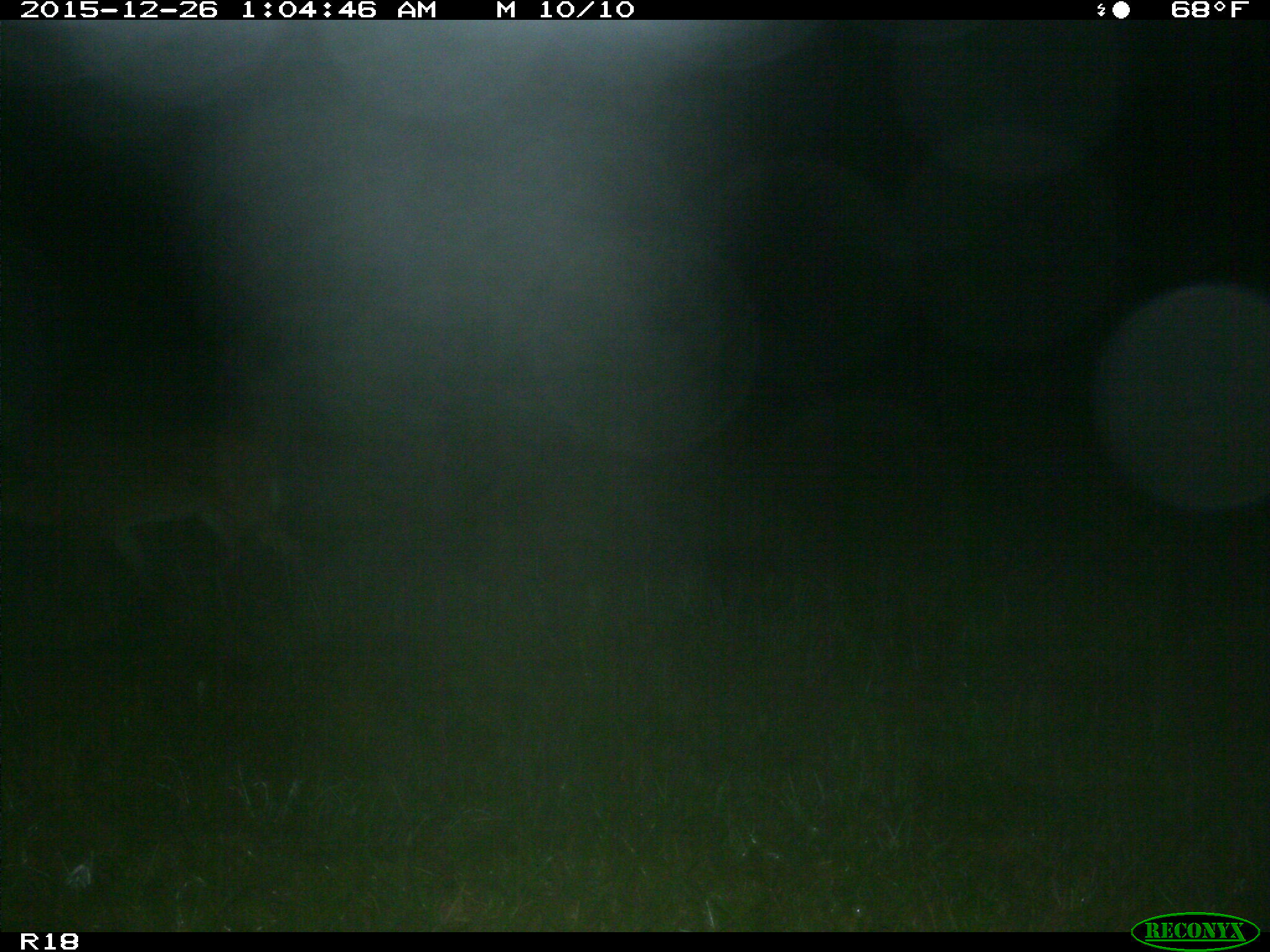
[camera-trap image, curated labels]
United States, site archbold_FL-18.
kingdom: Animalia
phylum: Chordata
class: Mammalia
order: Artiodactyla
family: Cervidae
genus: Odocoileus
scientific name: Odocoileus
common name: deer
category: unidentified deer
Unidentified deer (deer) (Odocoileus).